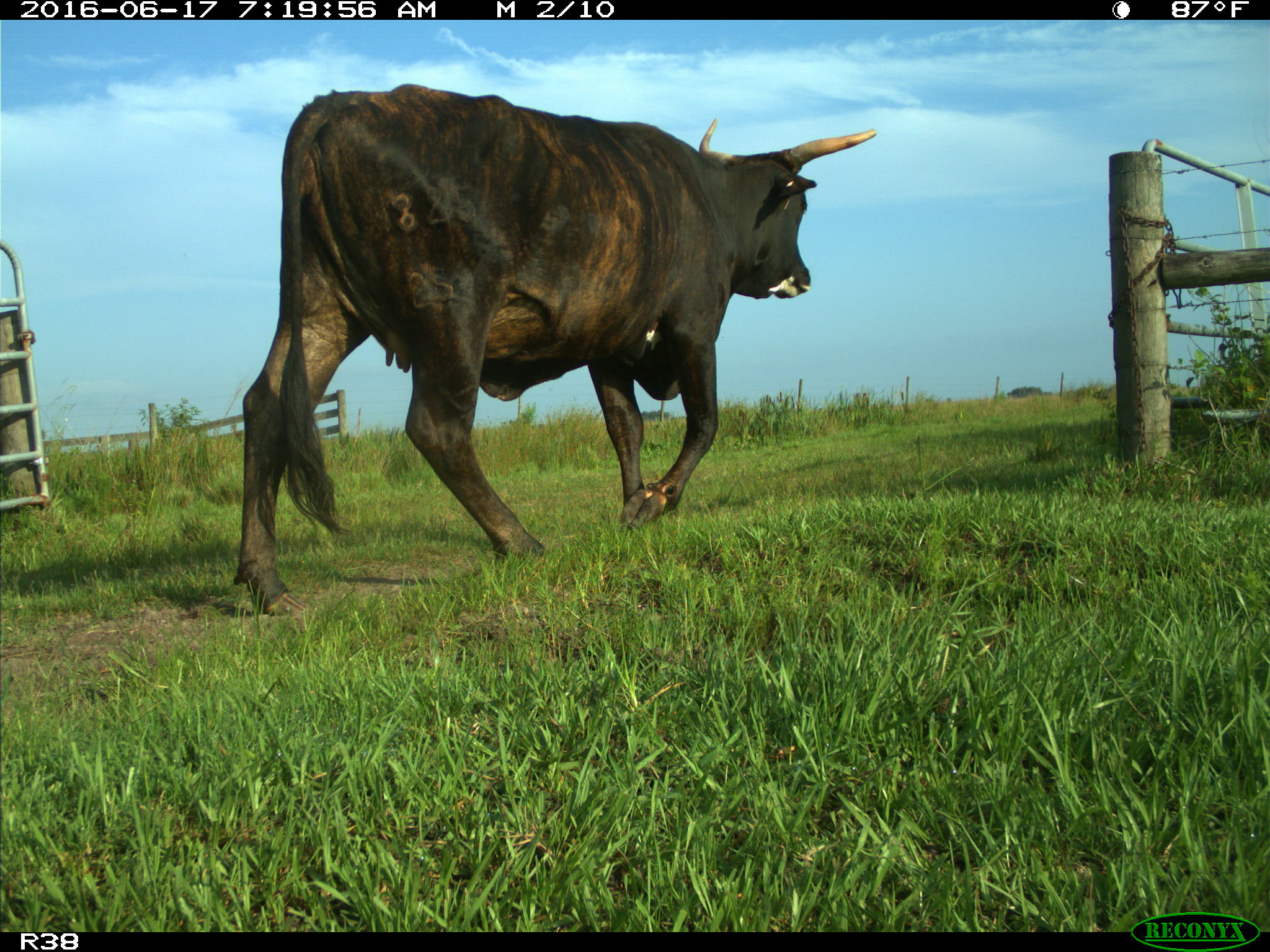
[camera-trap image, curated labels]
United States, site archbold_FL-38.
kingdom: Animalia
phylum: Chordata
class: Mammalia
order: Artiodactyla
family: Bovidae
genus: Bos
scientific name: Bos taurus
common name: domestic cow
Bos taurus (domestic cow).